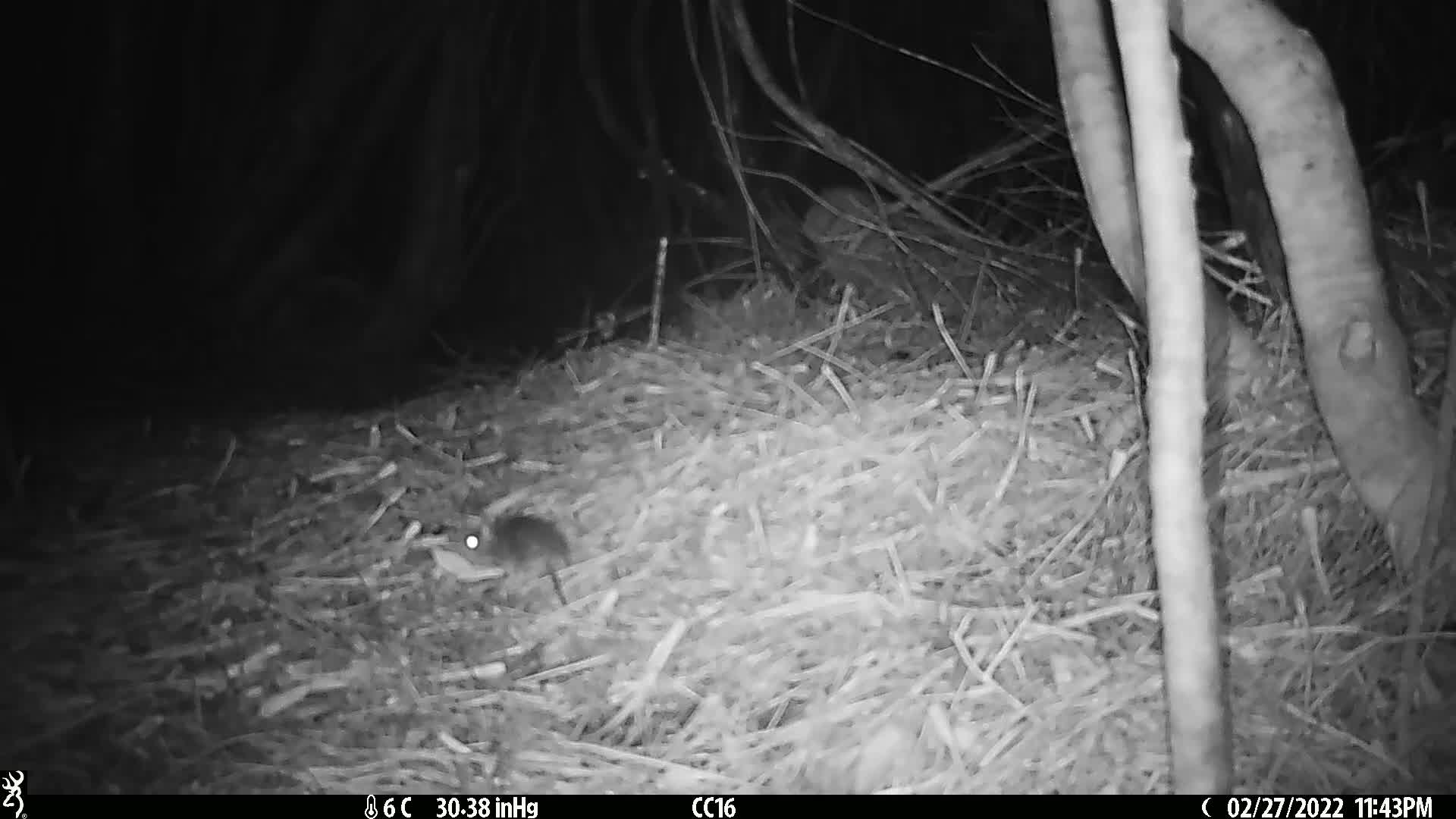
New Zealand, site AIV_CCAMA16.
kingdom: Animalia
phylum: Chordata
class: Mammalia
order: Rodentia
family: Muridae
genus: Mus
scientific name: Mus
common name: mouse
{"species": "mouse (Mus)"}